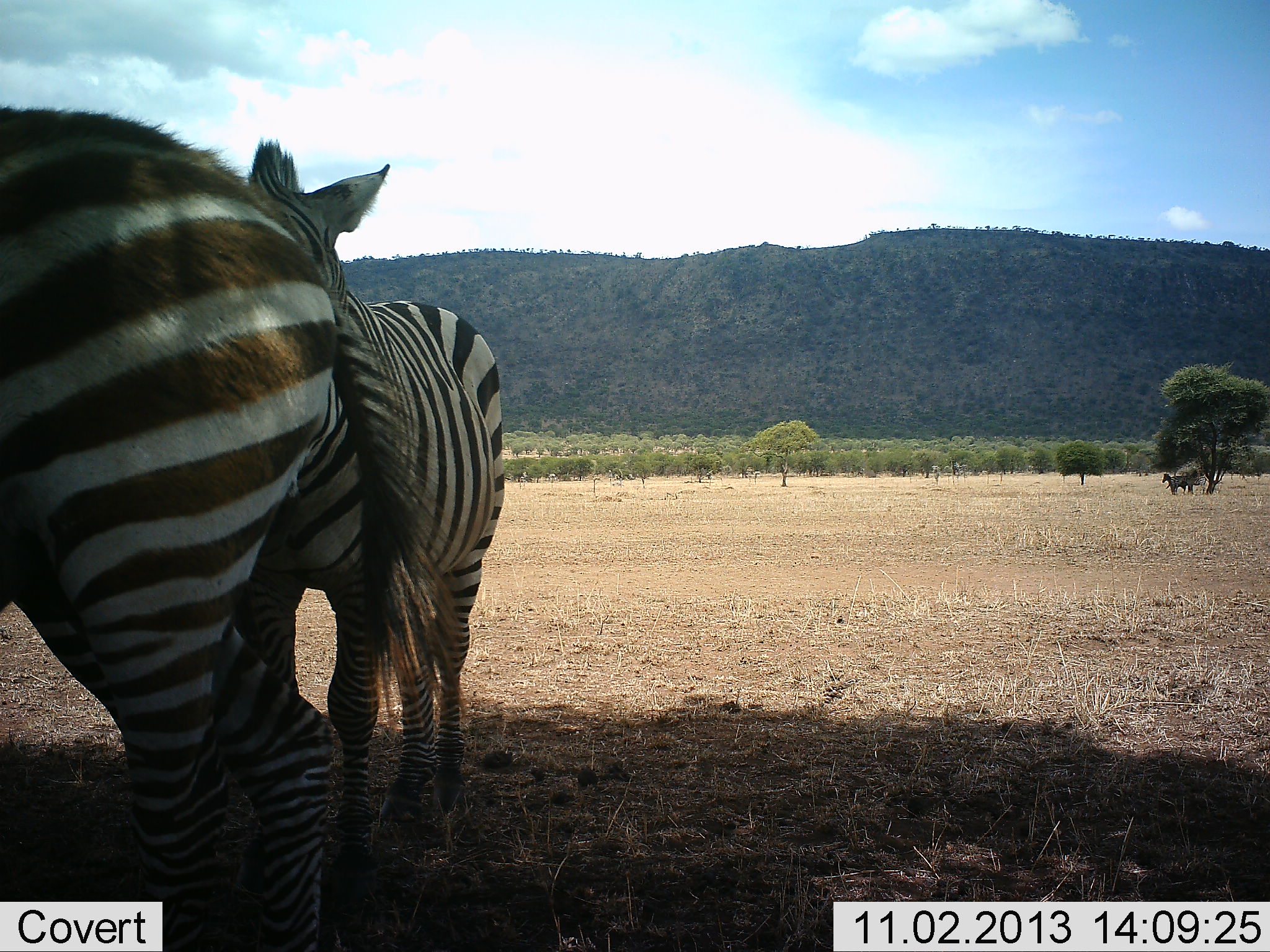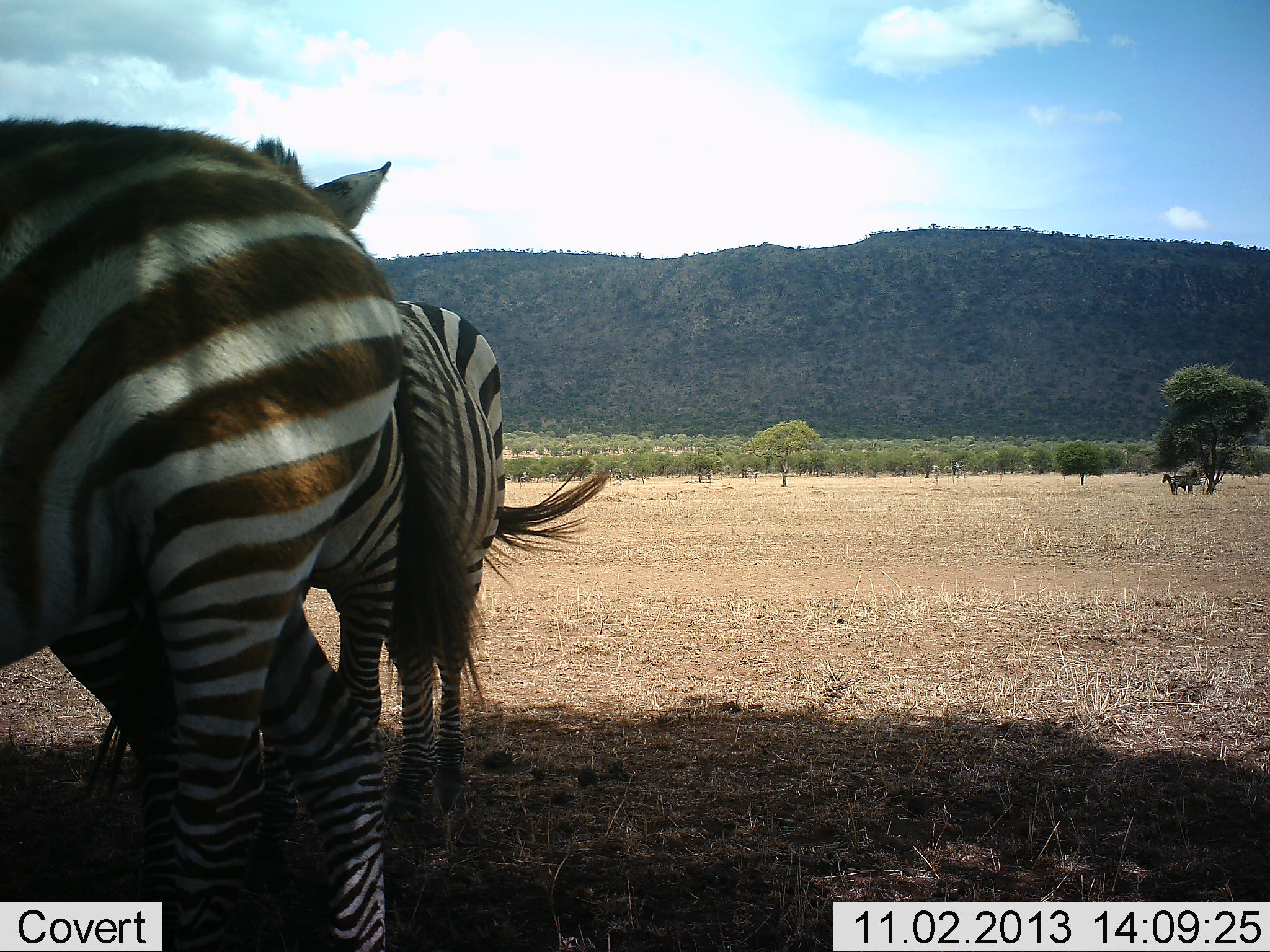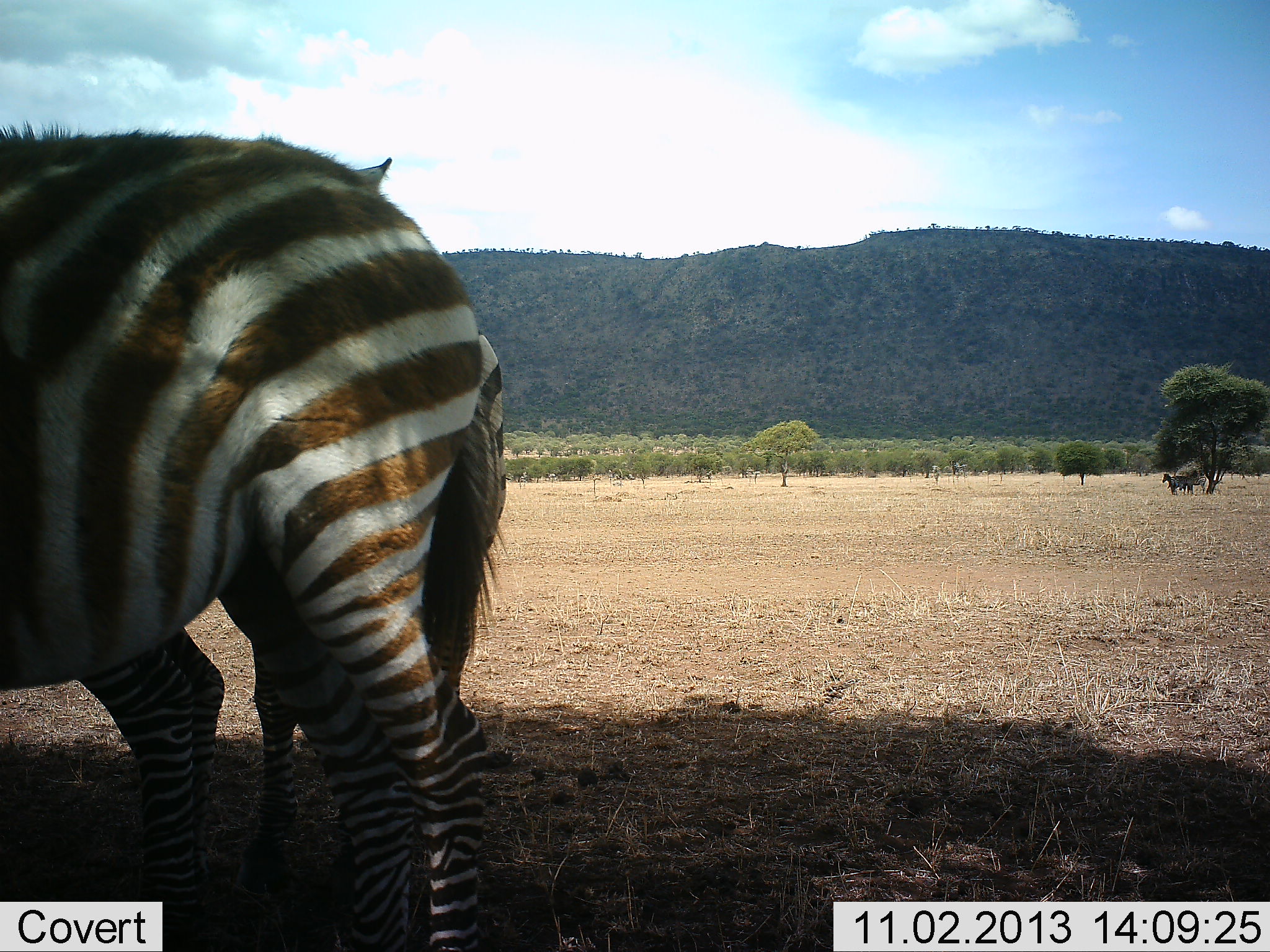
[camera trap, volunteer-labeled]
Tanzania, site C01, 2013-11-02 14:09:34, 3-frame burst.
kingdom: Animalia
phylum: Chordata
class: Mammalia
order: Perissodactyla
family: Equidae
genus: Equus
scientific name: Equus quagga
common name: plains zebra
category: zebra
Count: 3.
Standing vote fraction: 90%.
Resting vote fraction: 10%.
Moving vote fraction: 20%.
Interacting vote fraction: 10%.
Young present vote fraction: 10%.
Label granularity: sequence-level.